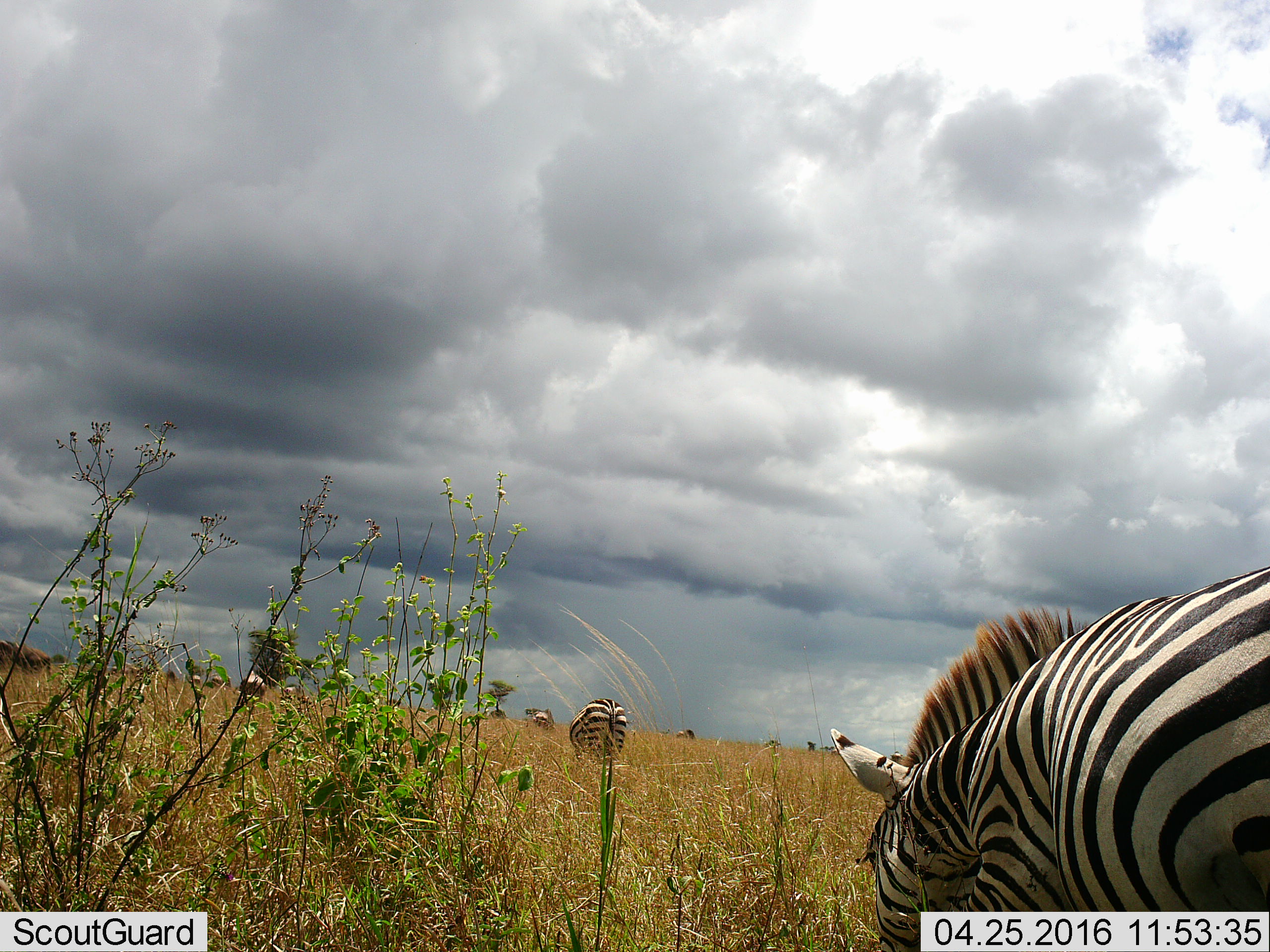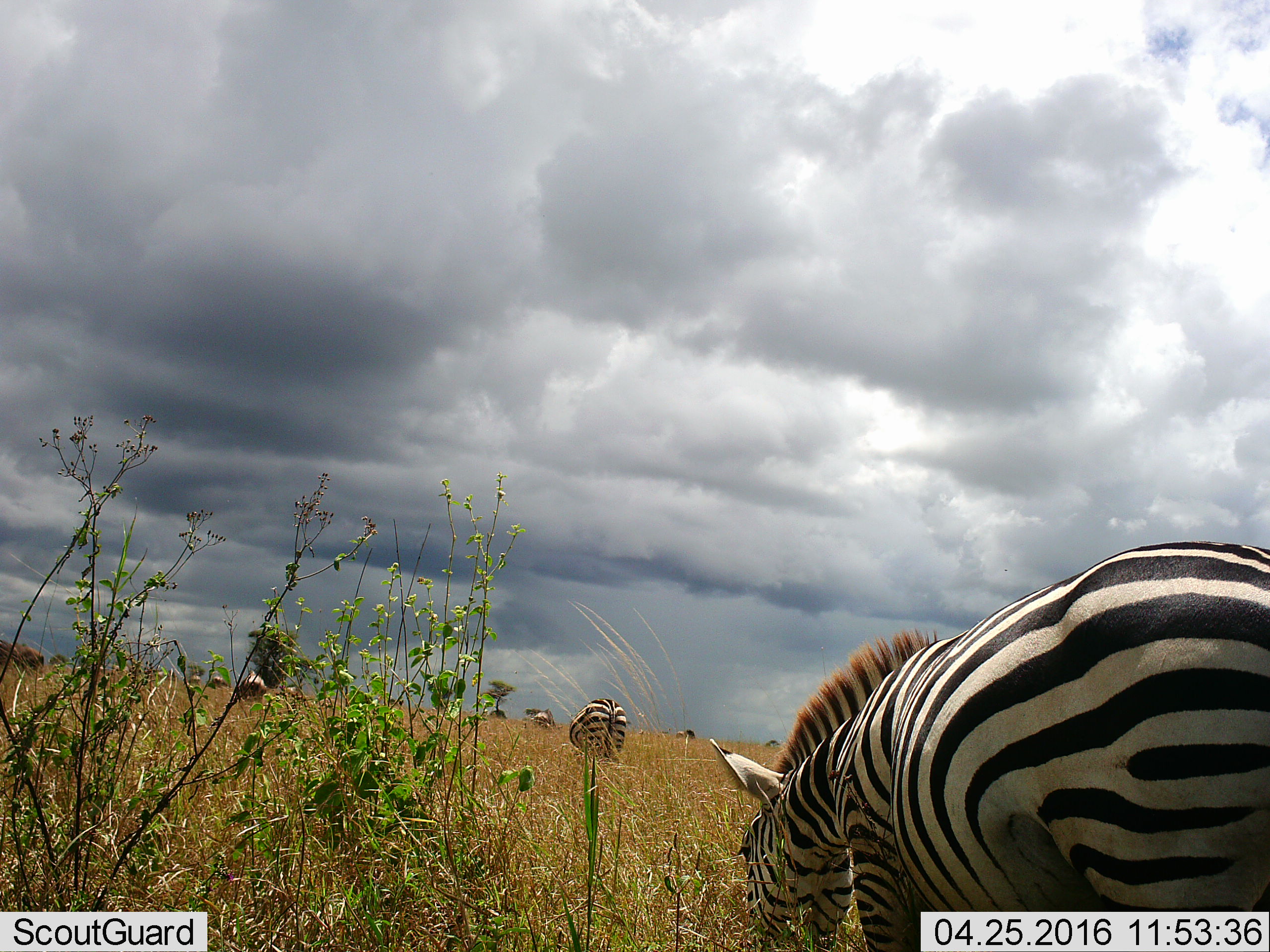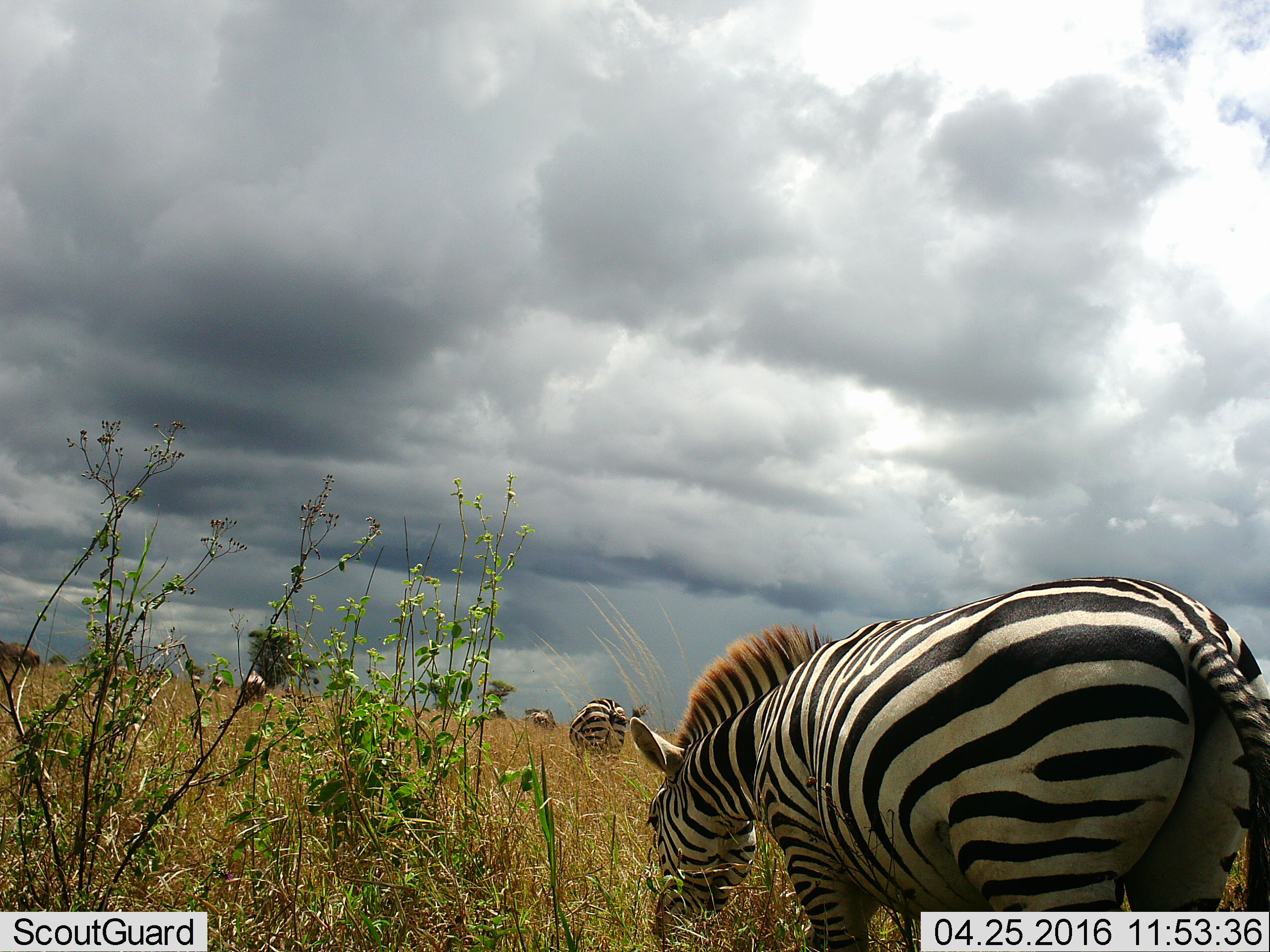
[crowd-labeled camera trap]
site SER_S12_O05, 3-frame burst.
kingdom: Animalia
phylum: Chordata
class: Mammalia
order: Perissodactyla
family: Equidae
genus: Equus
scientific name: Equus quagga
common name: plains zebra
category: zebraplains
Zebraplains (plains zebra) (Equus quagga), count 3. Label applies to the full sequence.